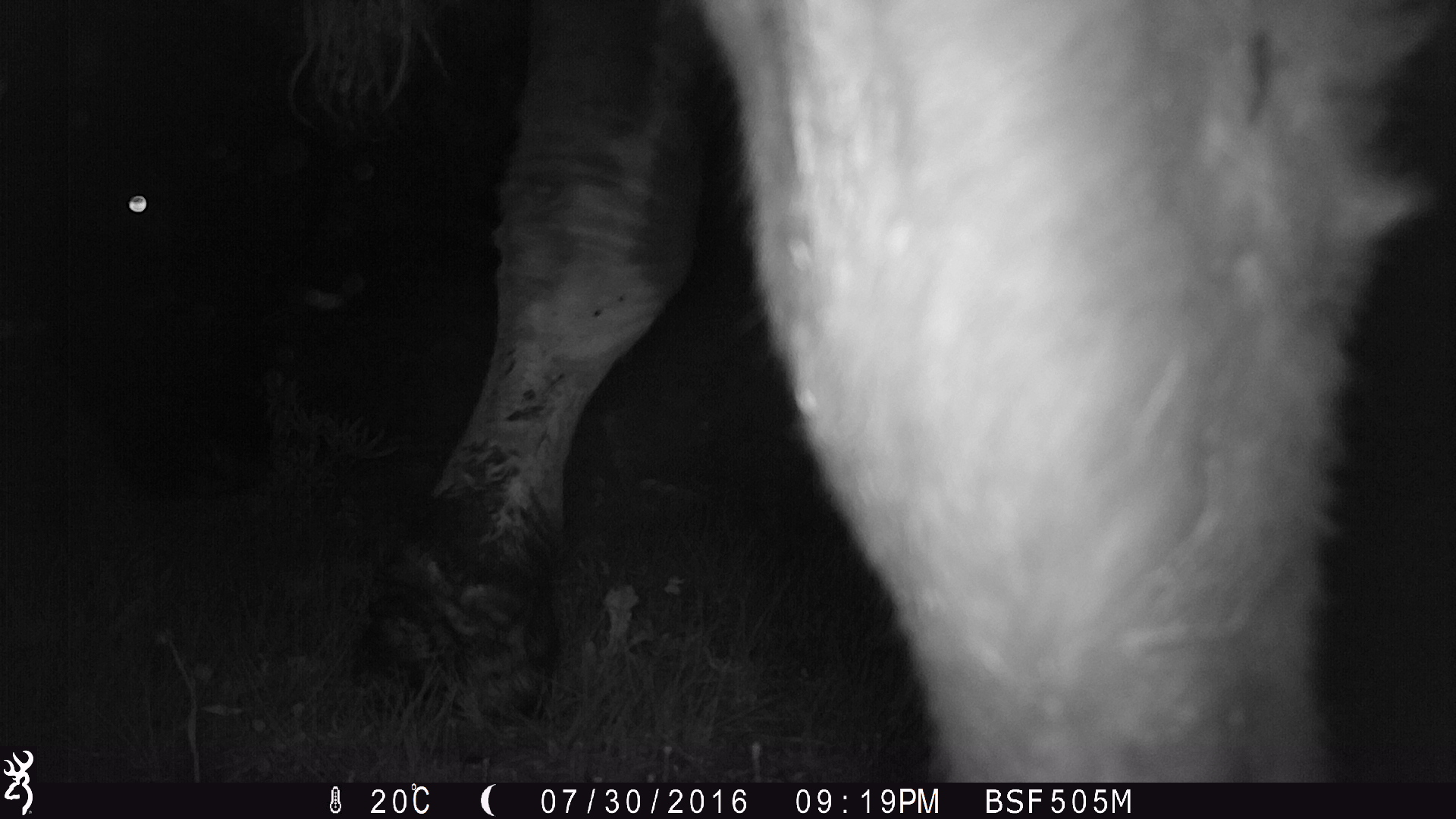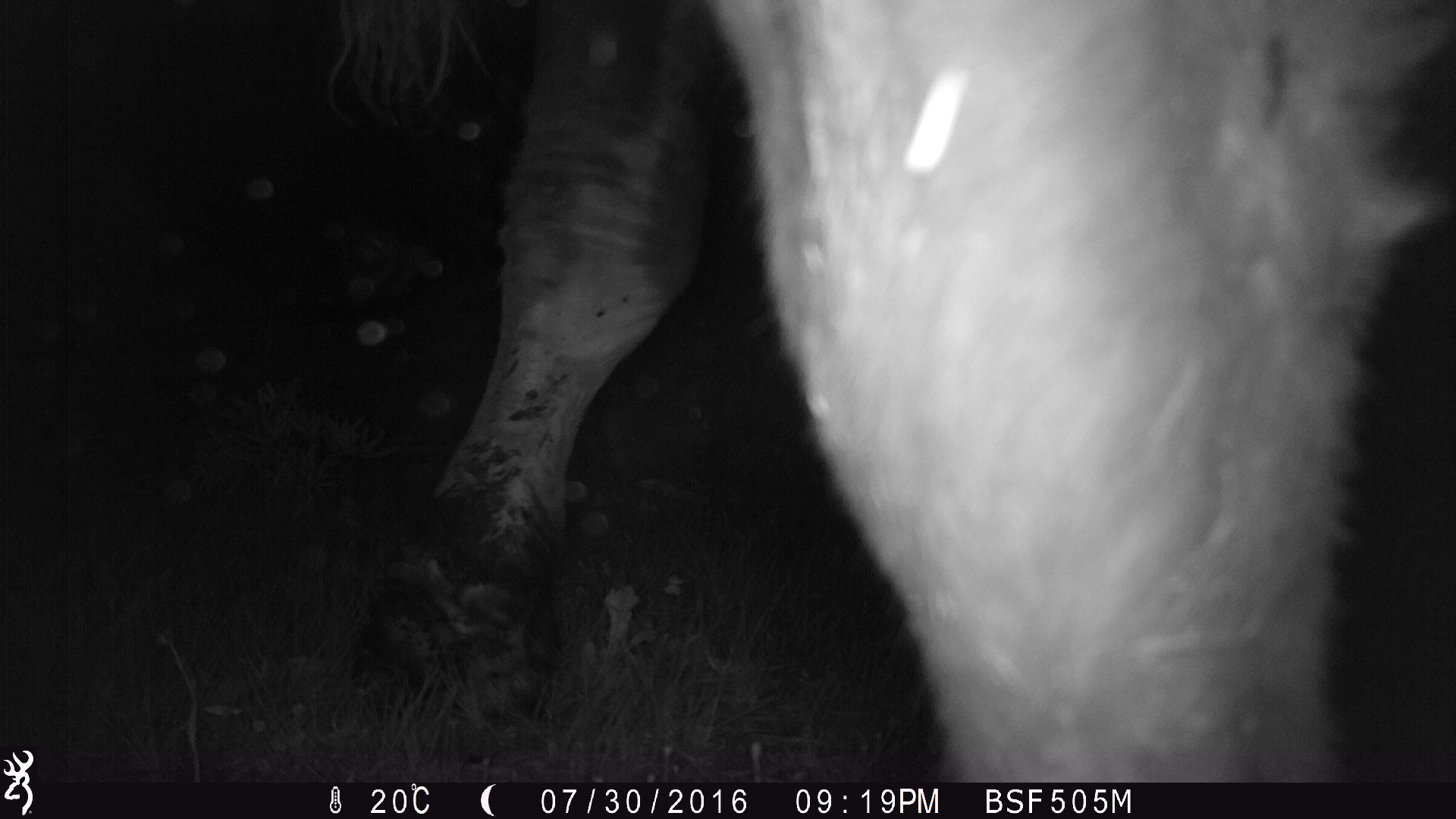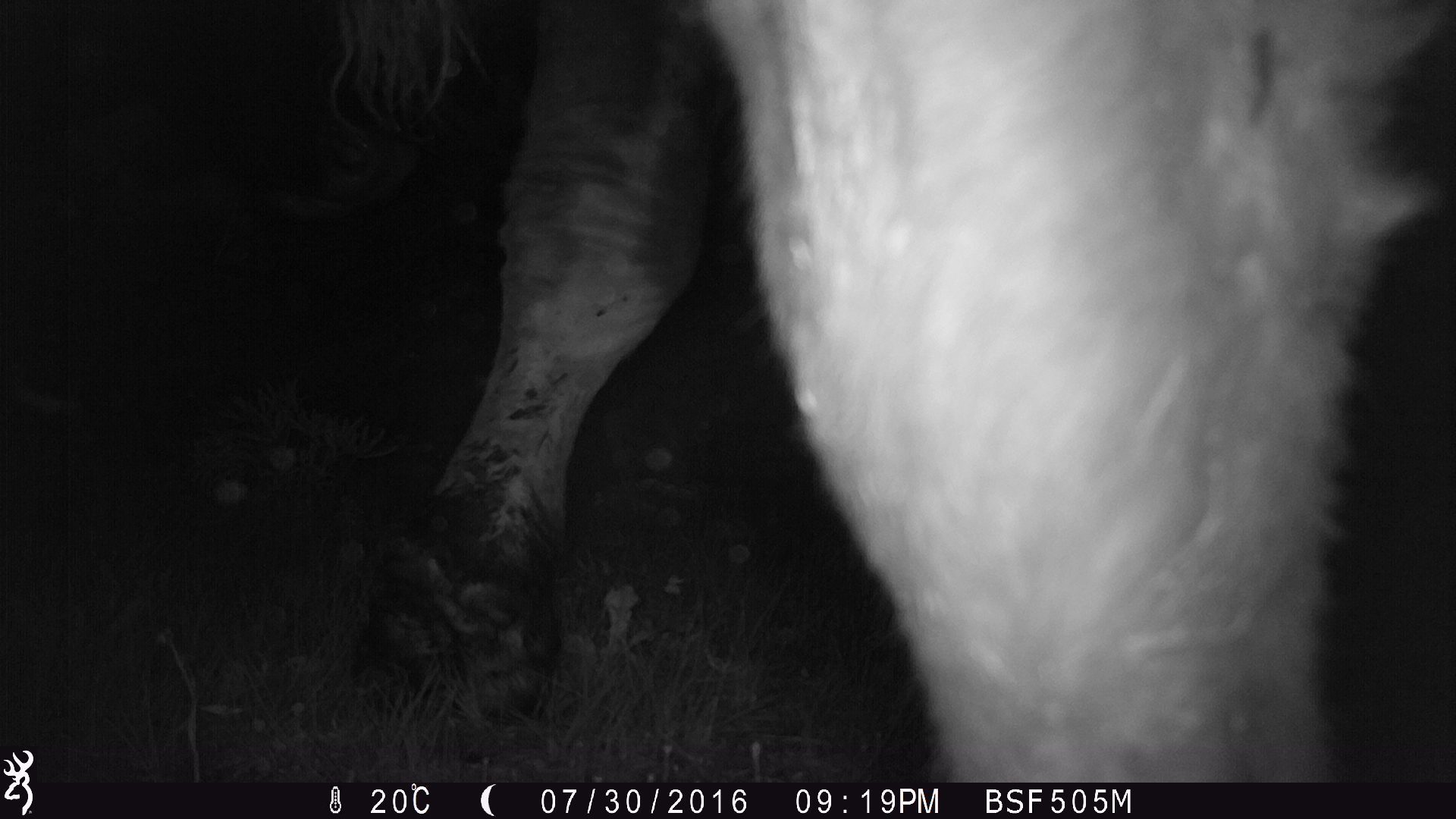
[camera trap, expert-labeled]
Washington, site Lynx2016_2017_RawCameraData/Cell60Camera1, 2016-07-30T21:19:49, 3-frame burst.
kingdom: Animalia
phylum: Chordata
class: Mammalia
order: Artiodactyla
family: Bovidae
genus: Bos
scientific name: Bos taurus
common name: domestic cattle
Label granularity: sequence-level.